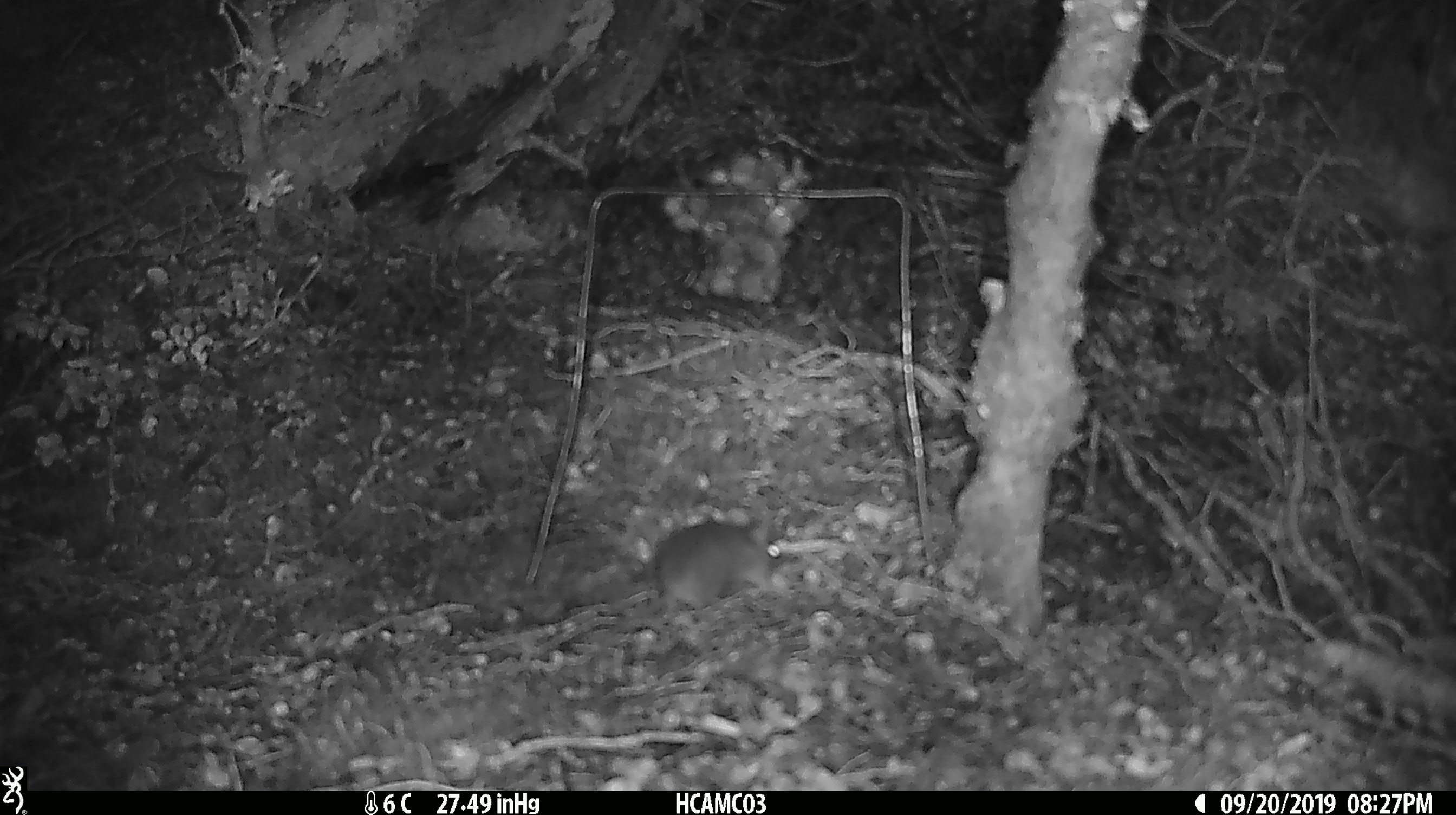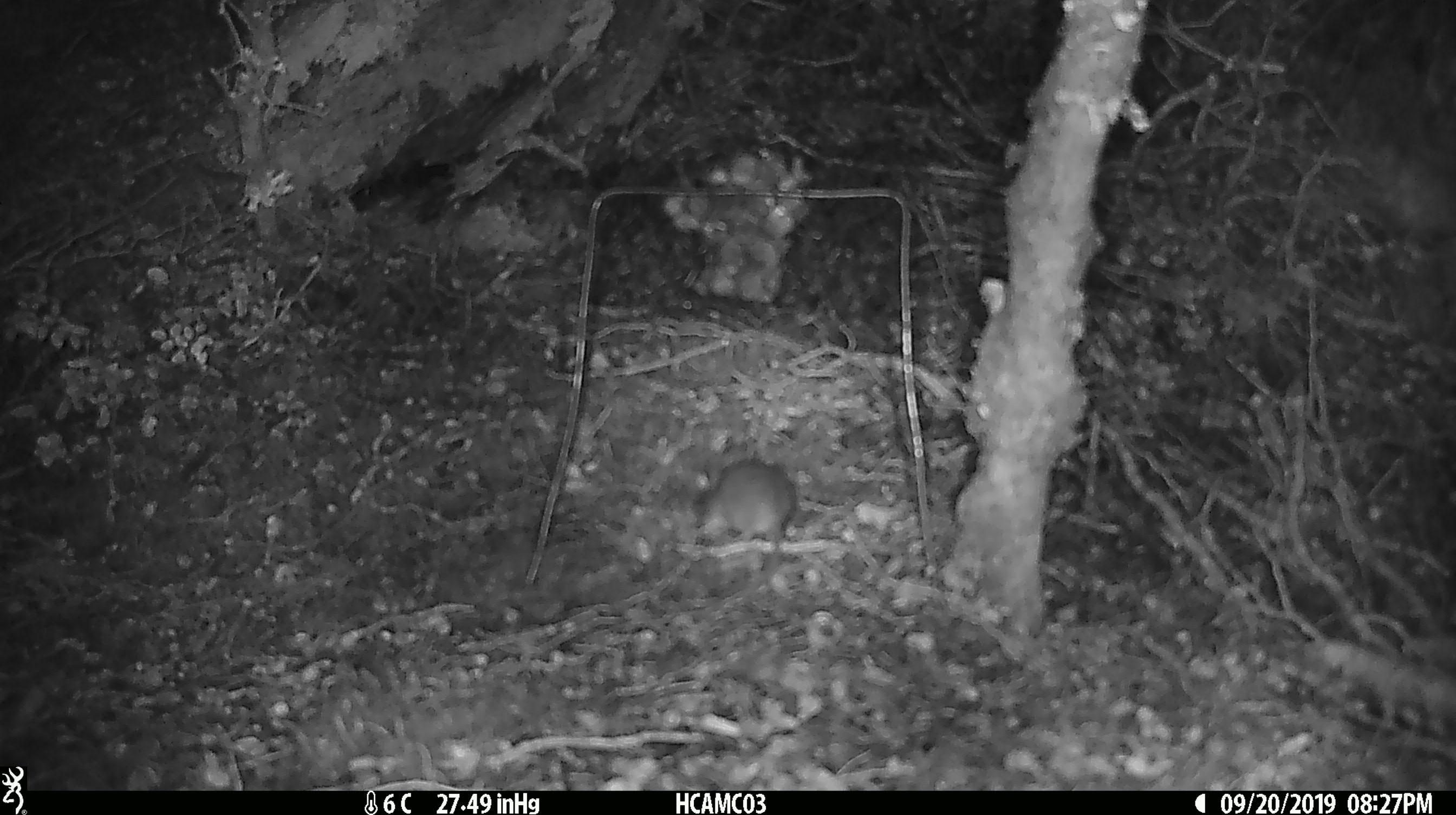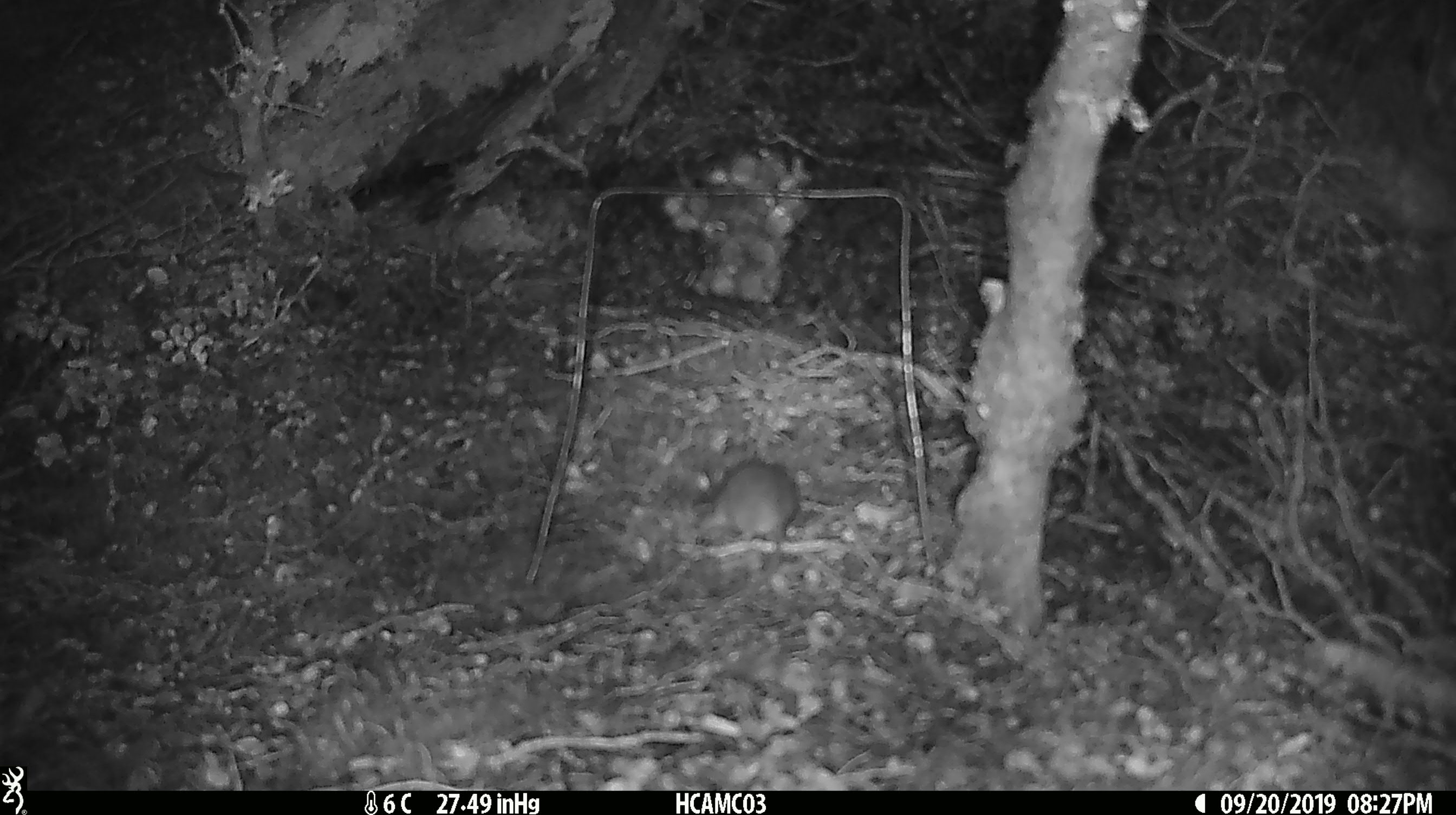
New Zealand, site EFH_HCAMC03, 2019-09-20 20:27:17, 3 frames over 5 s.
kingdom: Animalia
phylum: Chordata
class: Mammalia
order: Rodentia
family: Muridae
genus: Mus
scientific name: Mus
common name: mouse